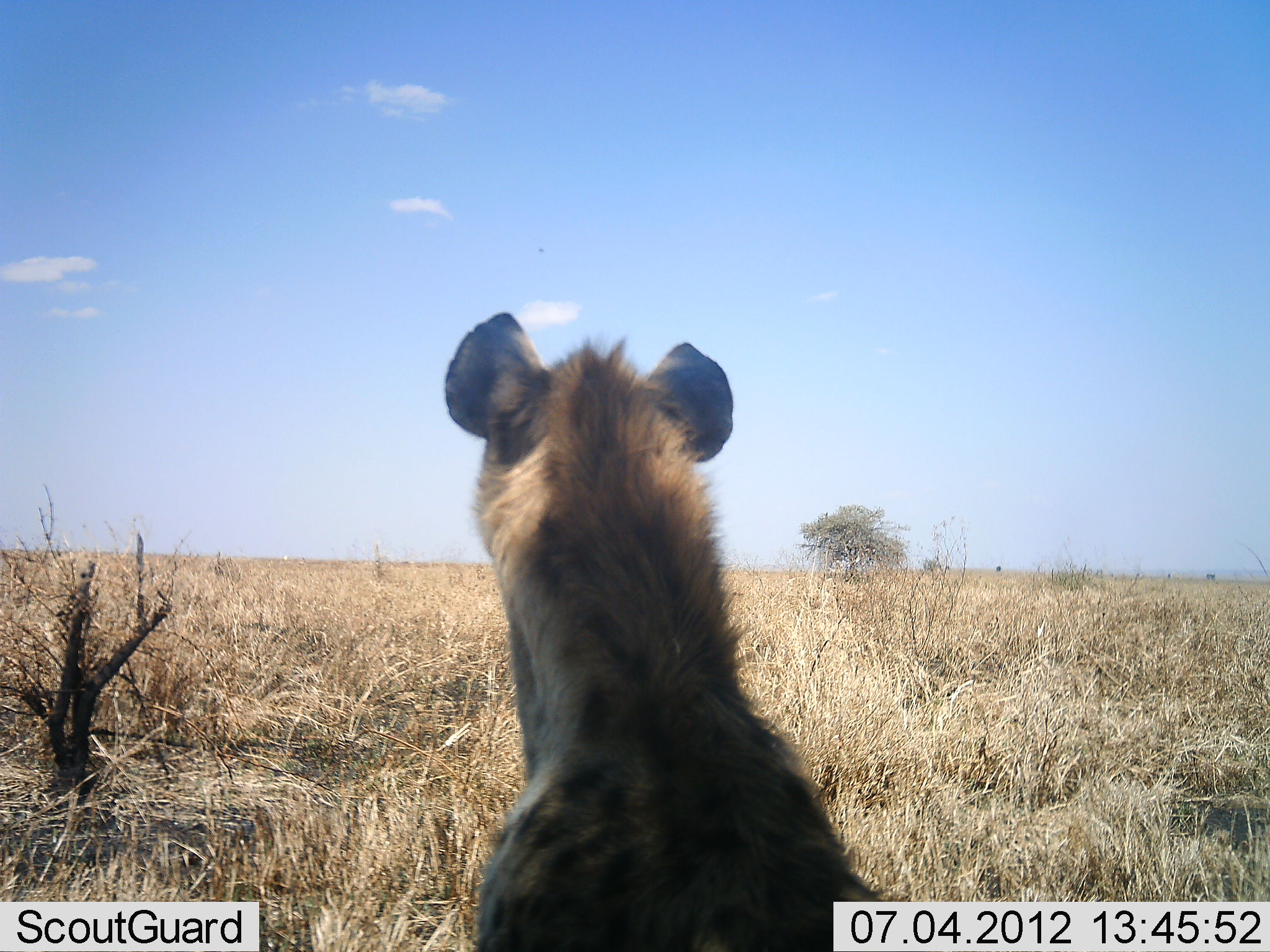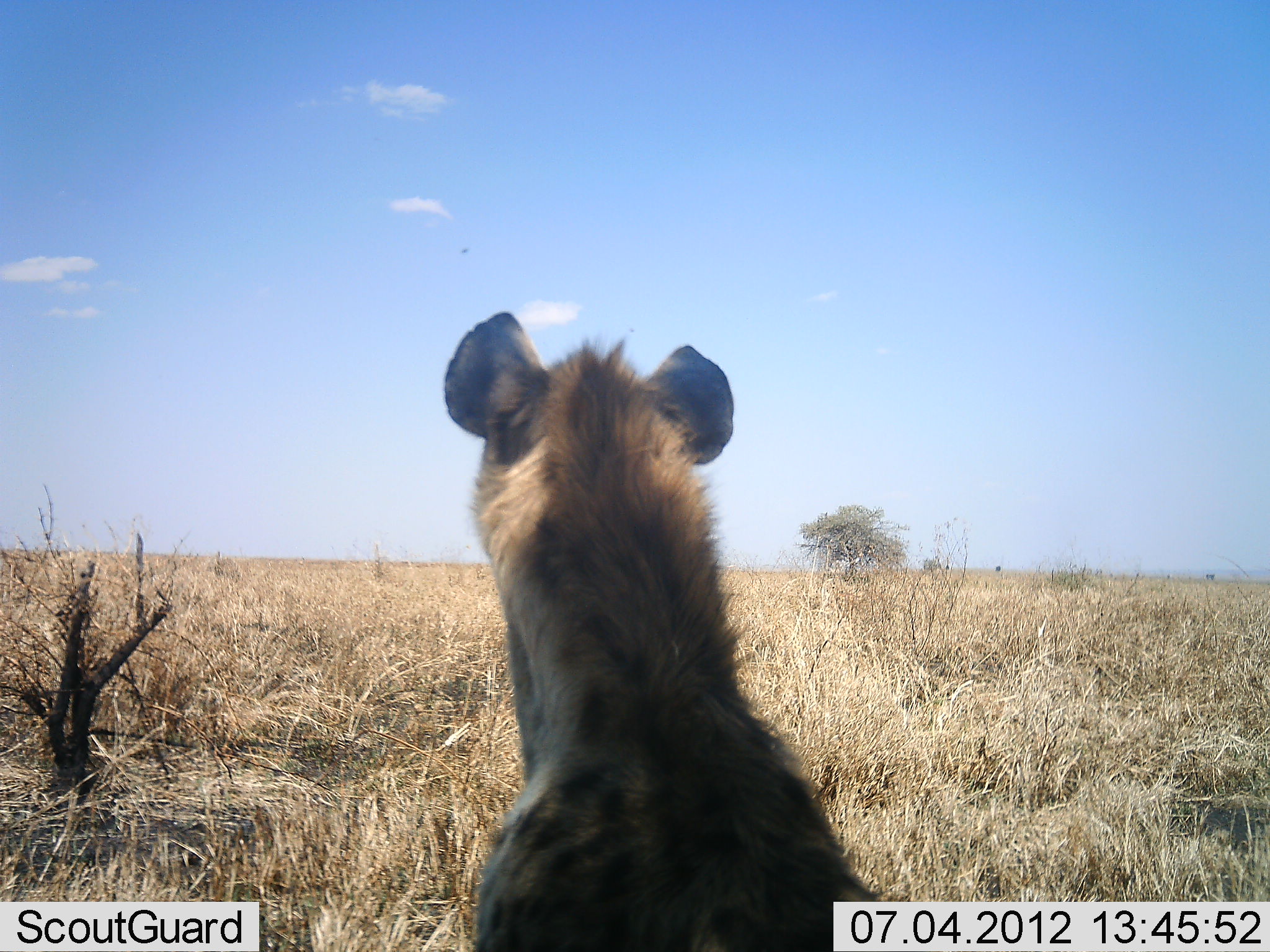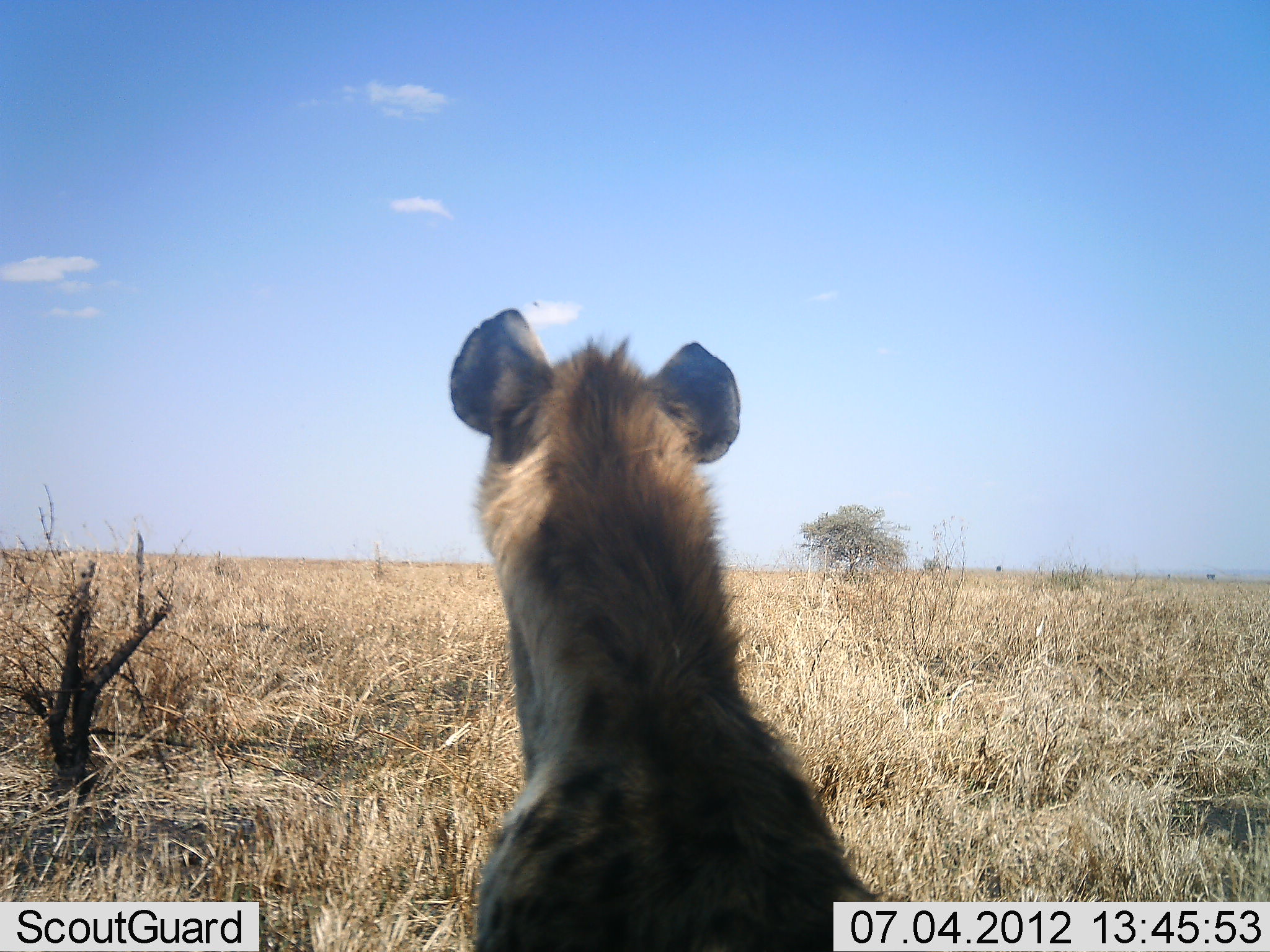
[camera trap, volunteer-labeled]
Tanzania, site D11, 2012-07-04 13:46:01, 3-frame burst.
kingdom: Animalia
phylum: Chordata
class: Mammalia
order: Carnivora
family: Hyaenidae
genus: Crocuta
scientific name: Crocuta crocuta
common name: spotted hyena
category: hyenaspotted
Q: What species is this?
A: Hyenaspotted (spotted hyena) (Crocuta crocuta).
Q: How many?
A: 1.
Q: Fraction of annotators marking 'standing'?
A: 30%.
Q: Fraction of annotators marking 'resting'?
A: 70%.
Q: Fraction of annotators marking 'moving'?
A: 10%.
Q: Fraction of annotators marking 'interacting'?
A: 0%.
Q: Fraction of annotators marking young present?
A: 0%.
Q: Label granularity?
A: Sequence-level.